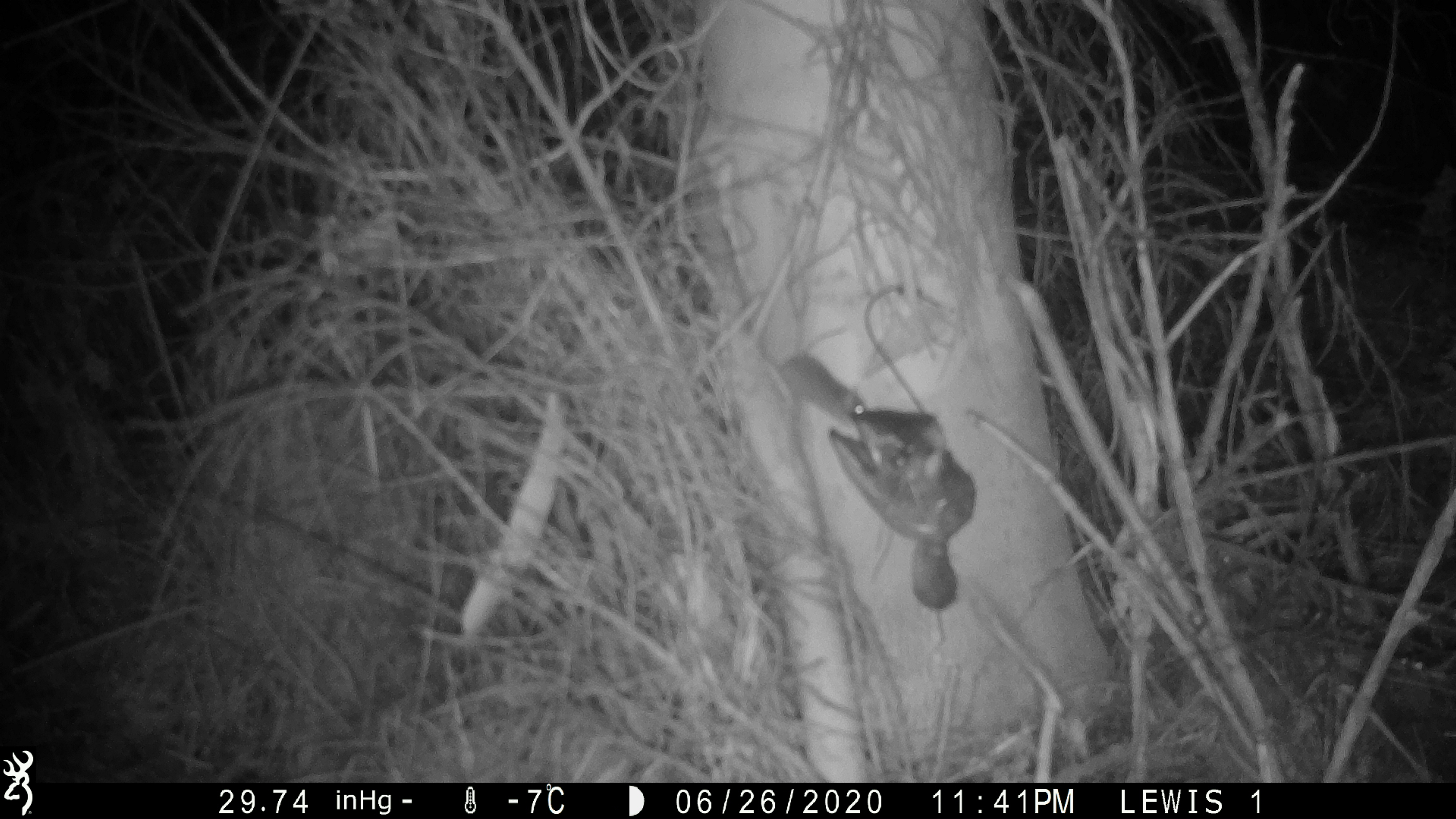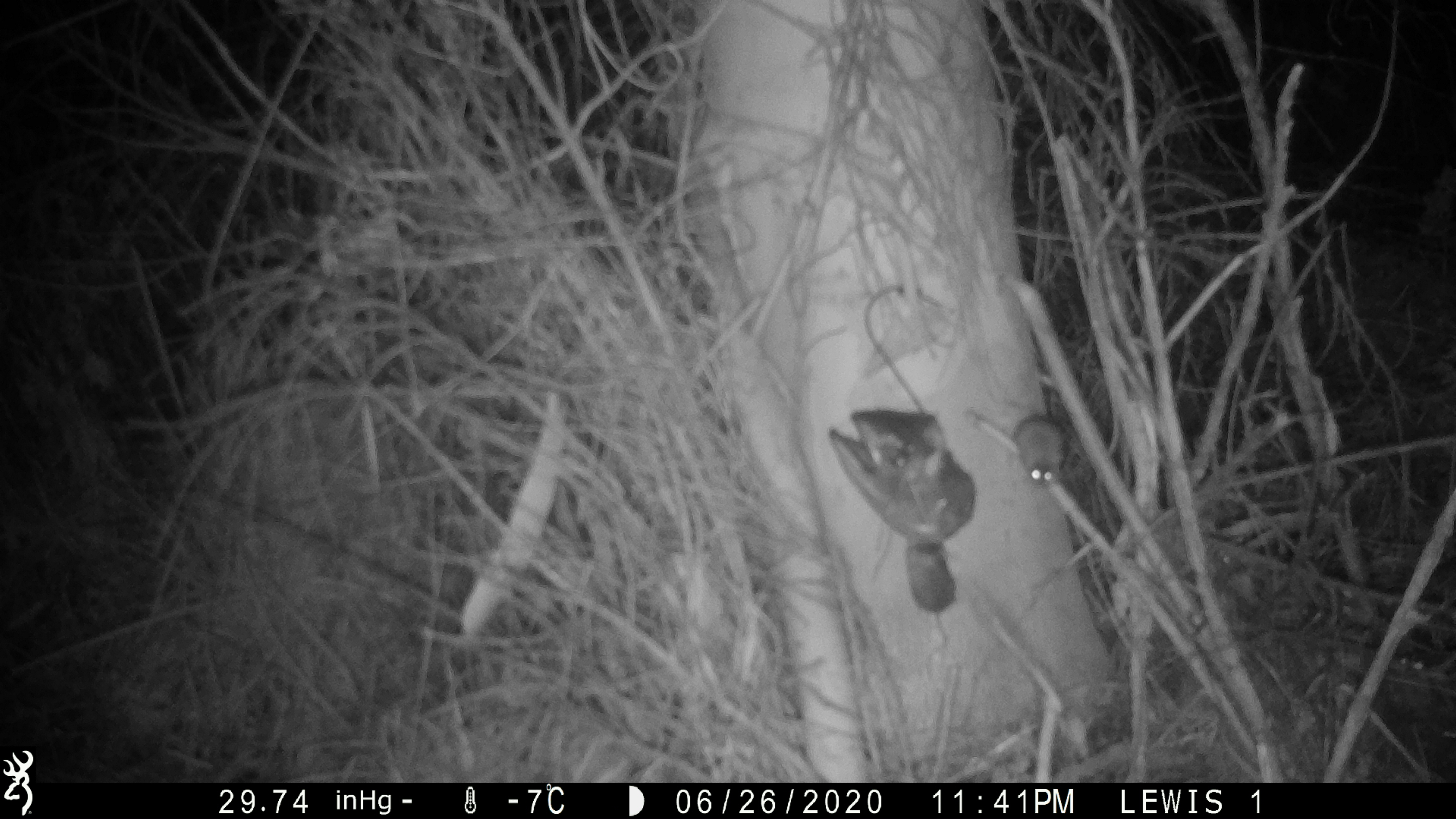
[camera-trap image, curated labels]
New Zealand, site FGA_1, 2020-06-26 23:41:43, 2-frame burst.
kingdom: Animalia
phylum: Chordata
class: Mammalia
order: Rodentia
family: Muridae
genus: Mus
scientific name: Mus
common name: mouse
Mouse (Mus).